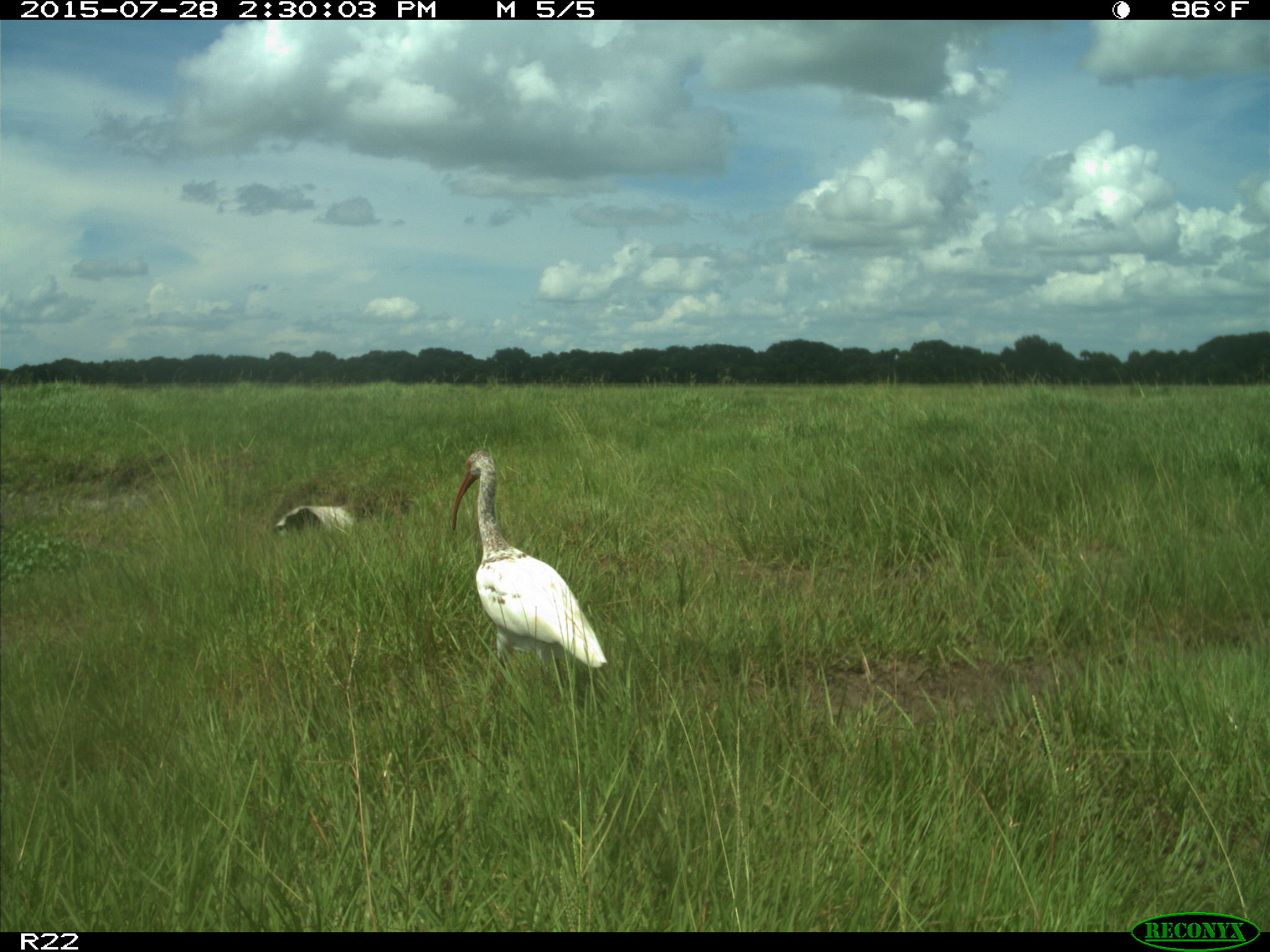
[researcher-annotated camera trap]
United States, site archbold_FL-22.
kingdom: Animalia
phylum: Chordata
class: Mammalia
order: Artiodactyla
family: Bovidae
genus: Bos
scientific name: Bos taurus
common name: domestic cow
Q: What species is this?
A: Bos taurus (domestic cow).